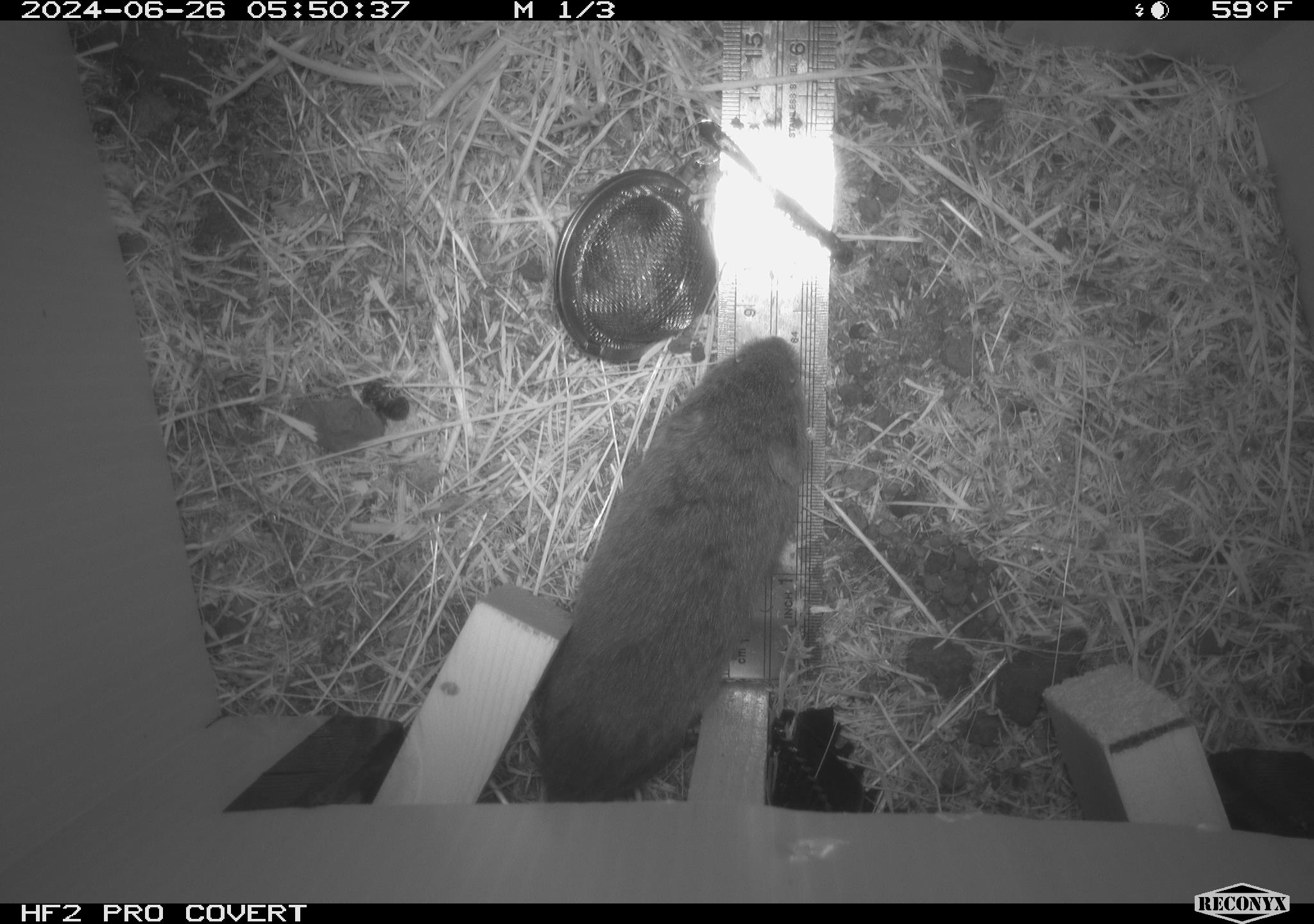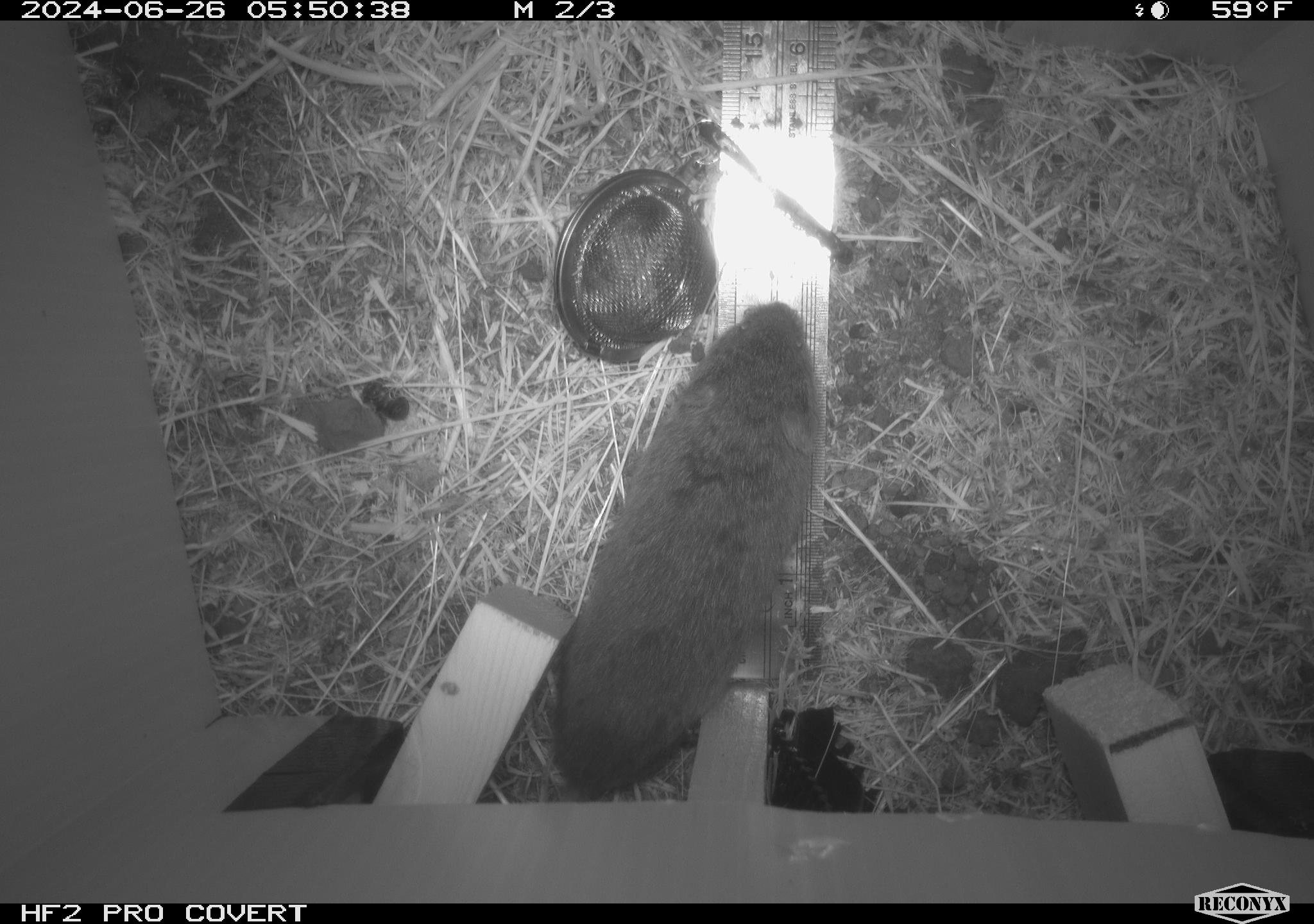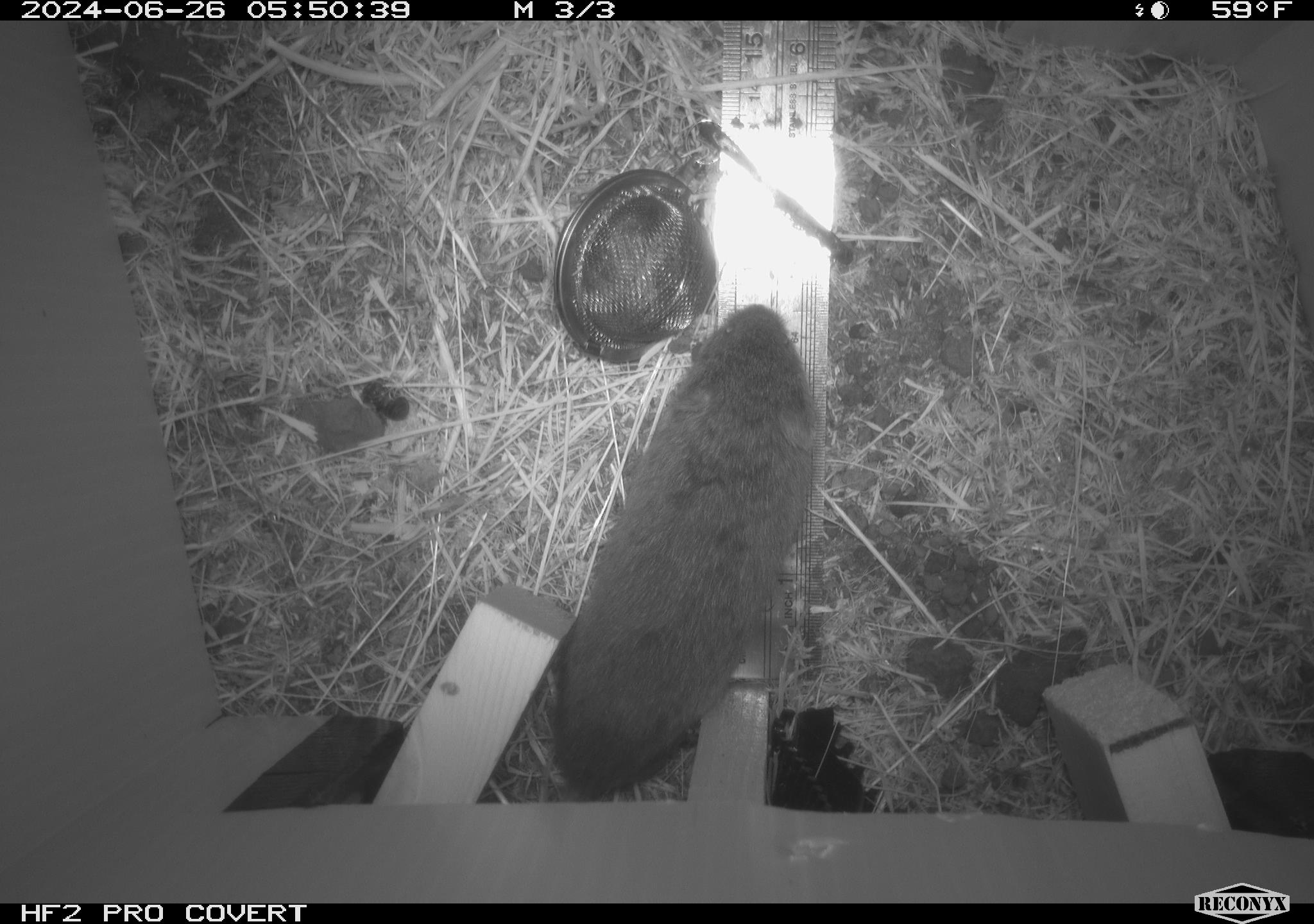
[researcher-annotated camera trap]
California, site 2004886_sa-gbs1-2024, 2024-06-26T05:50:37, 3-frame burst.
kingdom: Animalia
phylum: Chordata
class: Mammalia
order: Rodentia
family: Cricetidae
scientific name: Arvicolinae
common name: voles, lemmings, and muskrats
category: arvicolinae subfamily